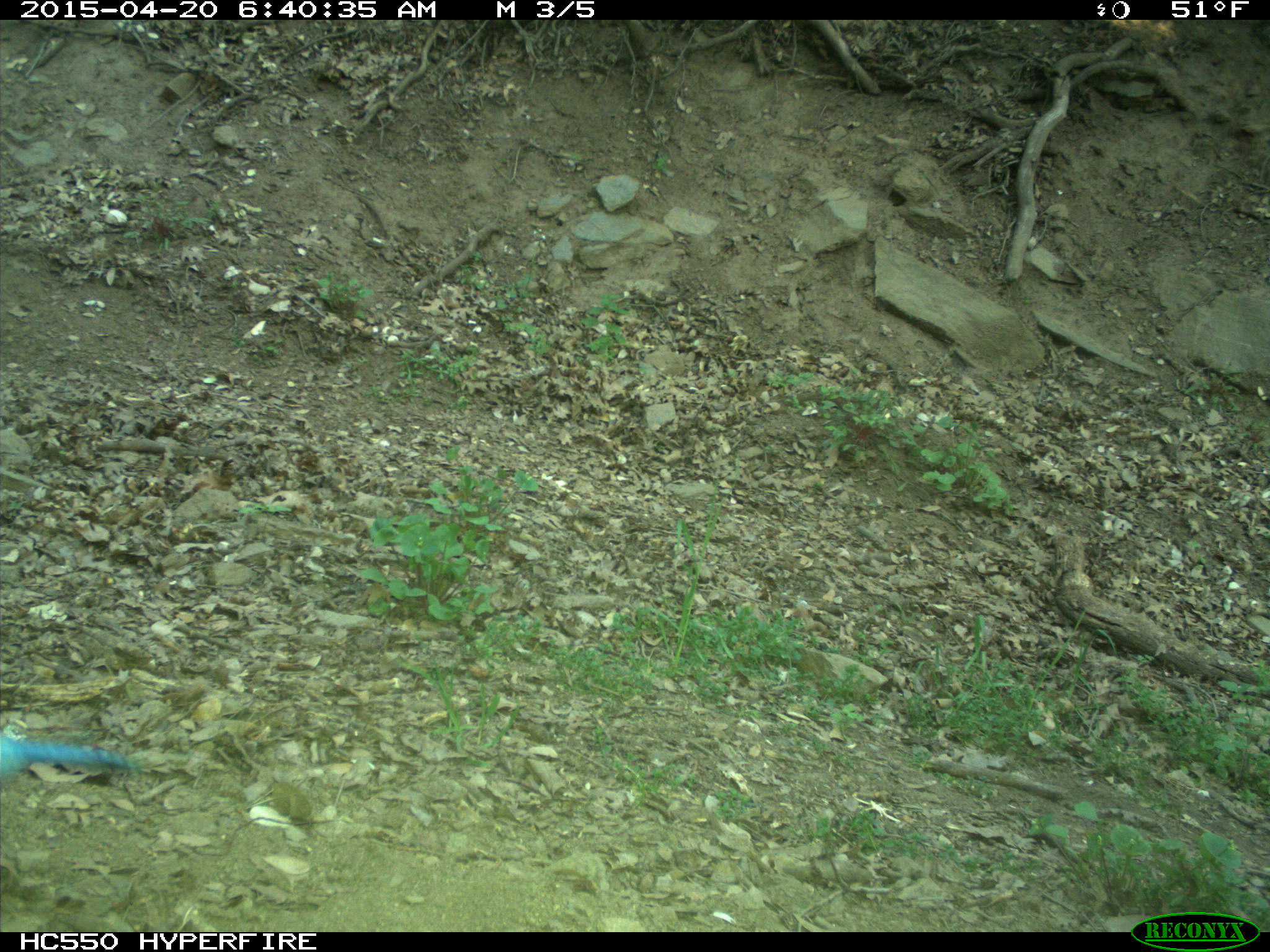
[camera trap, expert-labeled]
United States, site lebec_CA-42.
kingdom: Animalia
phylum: Chordata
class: Aves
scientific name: Aves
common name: birds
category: unidentified bird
Unidentified bird (birds) (Aves).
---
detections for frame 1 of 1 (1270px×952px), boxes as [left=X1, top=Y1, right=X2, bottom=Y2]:
animal: [left=1, top=733, right=138, bottom=788]